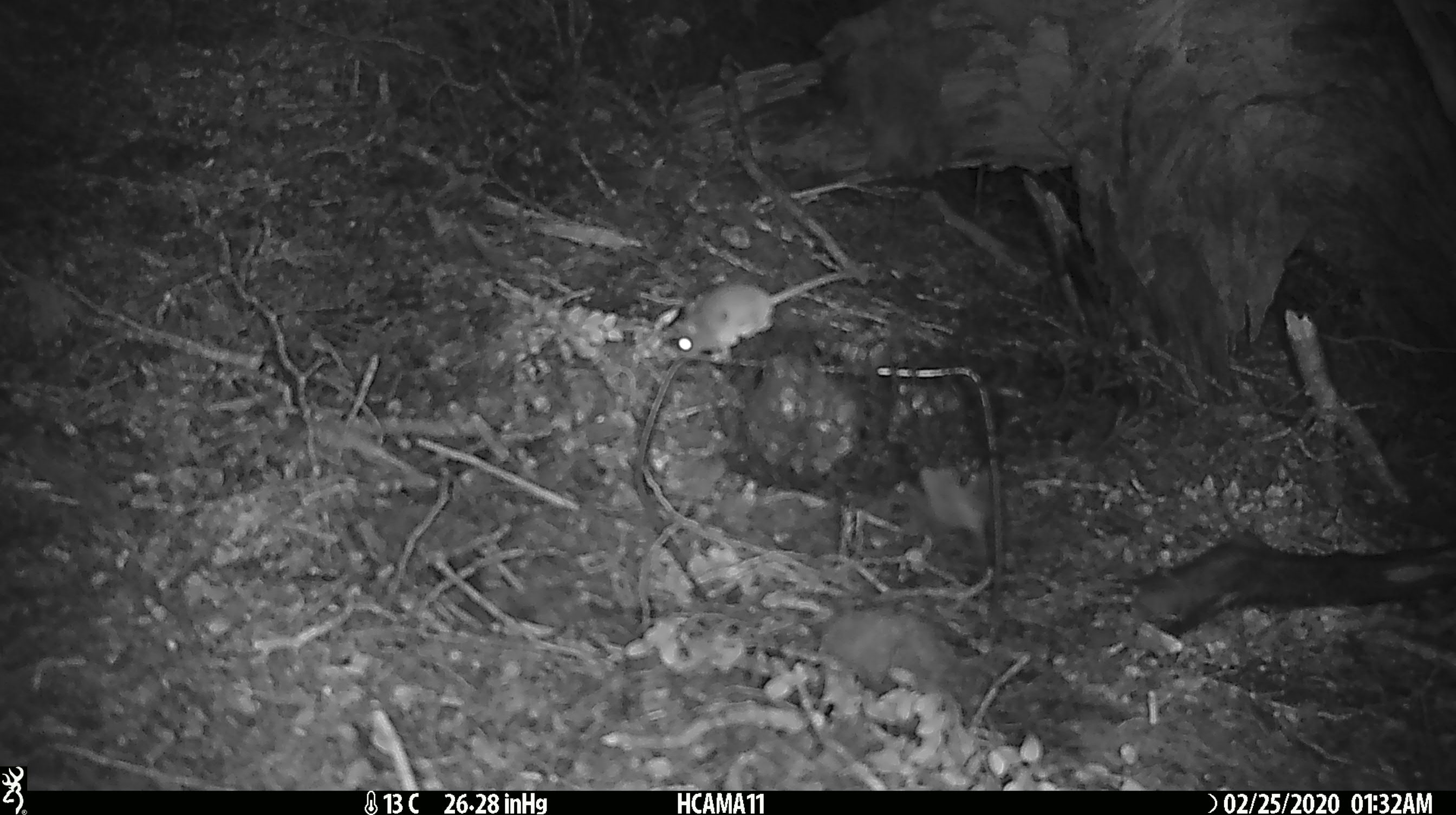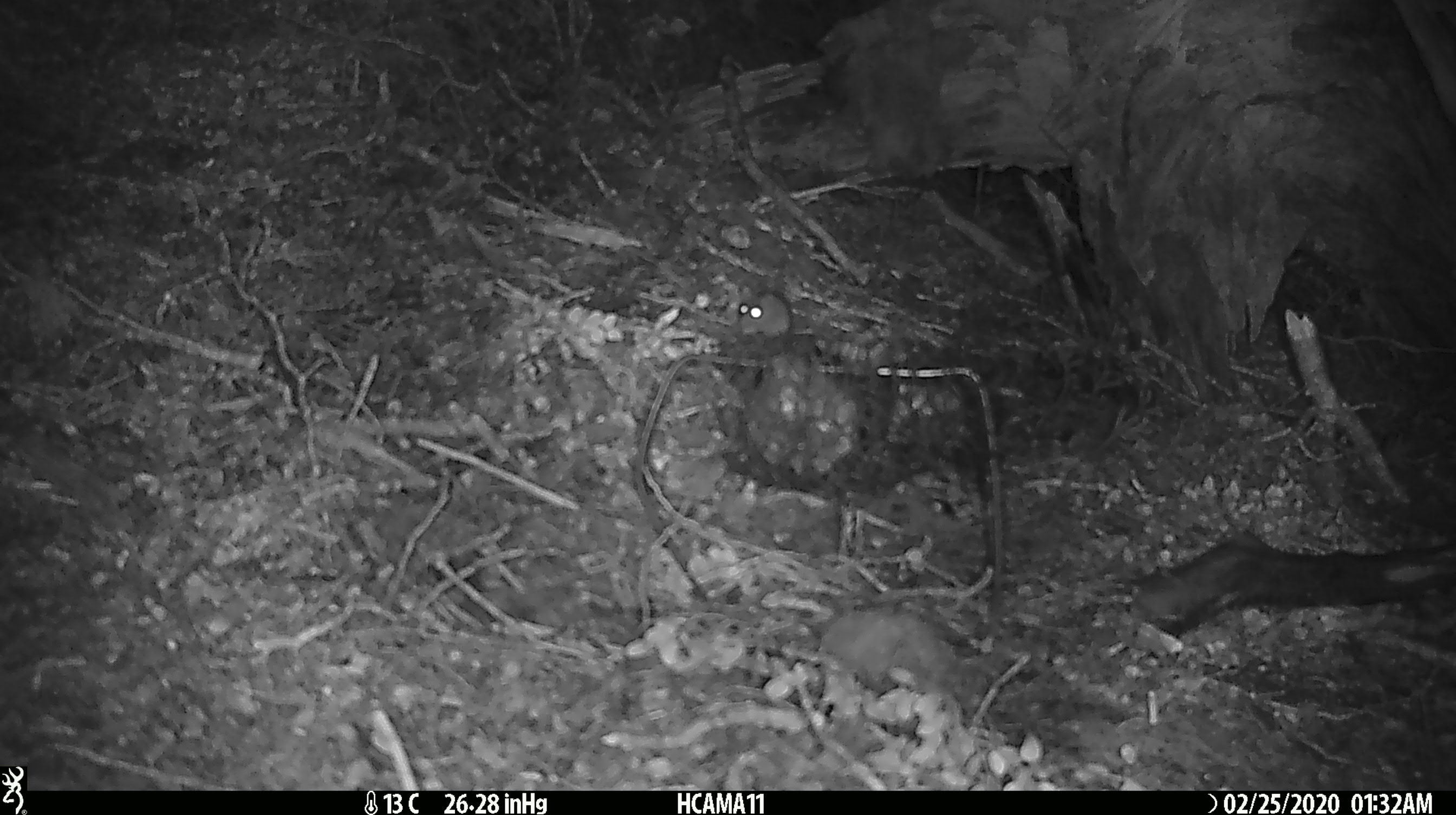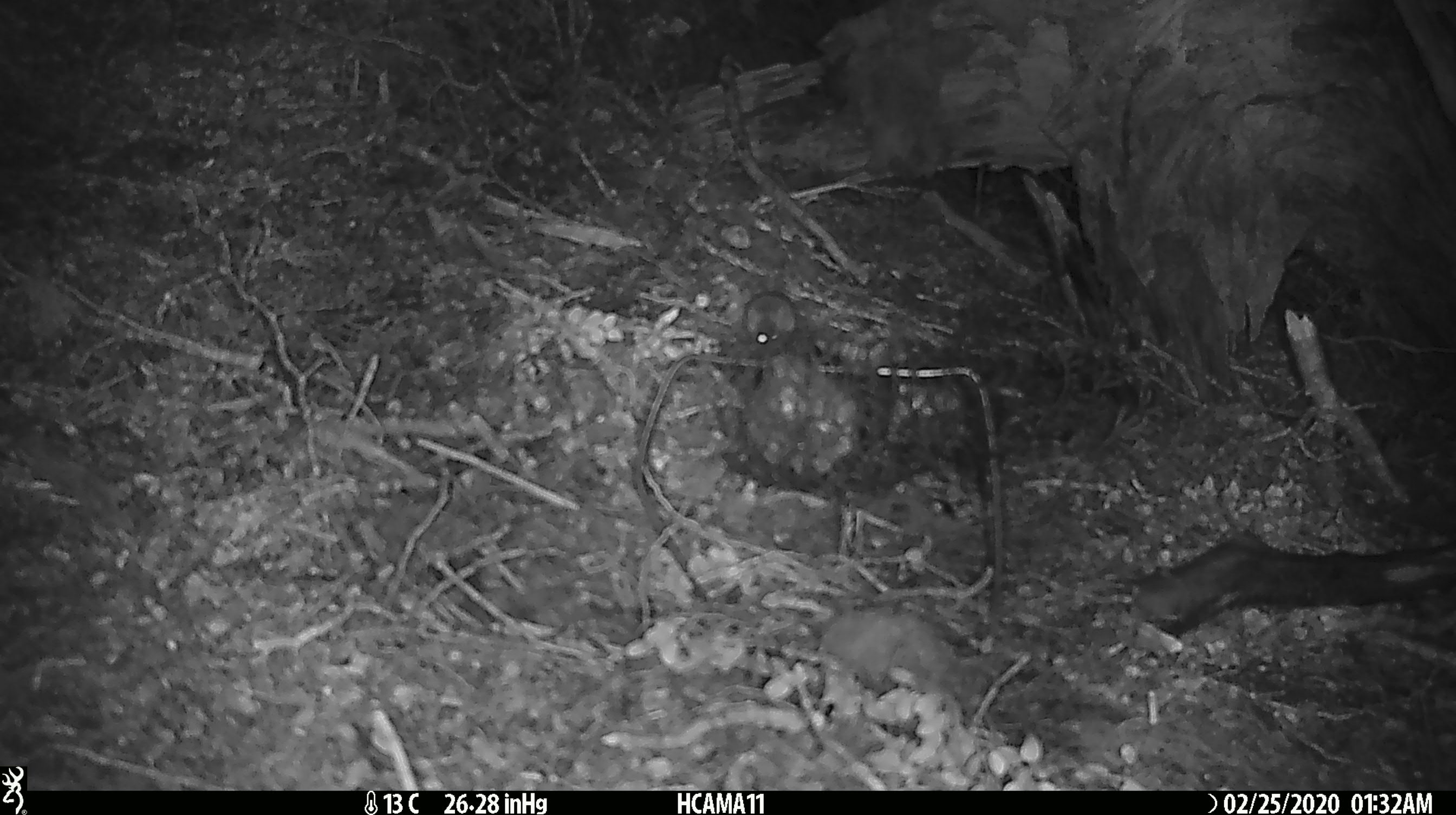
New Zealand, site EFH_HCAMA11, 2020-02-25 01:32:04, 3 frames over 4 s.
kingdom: Animalia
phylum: Chordata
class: Mammalia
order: Rodentia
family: Muridae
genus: Mus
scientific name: Mus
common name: mouse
Mouse (Mus).